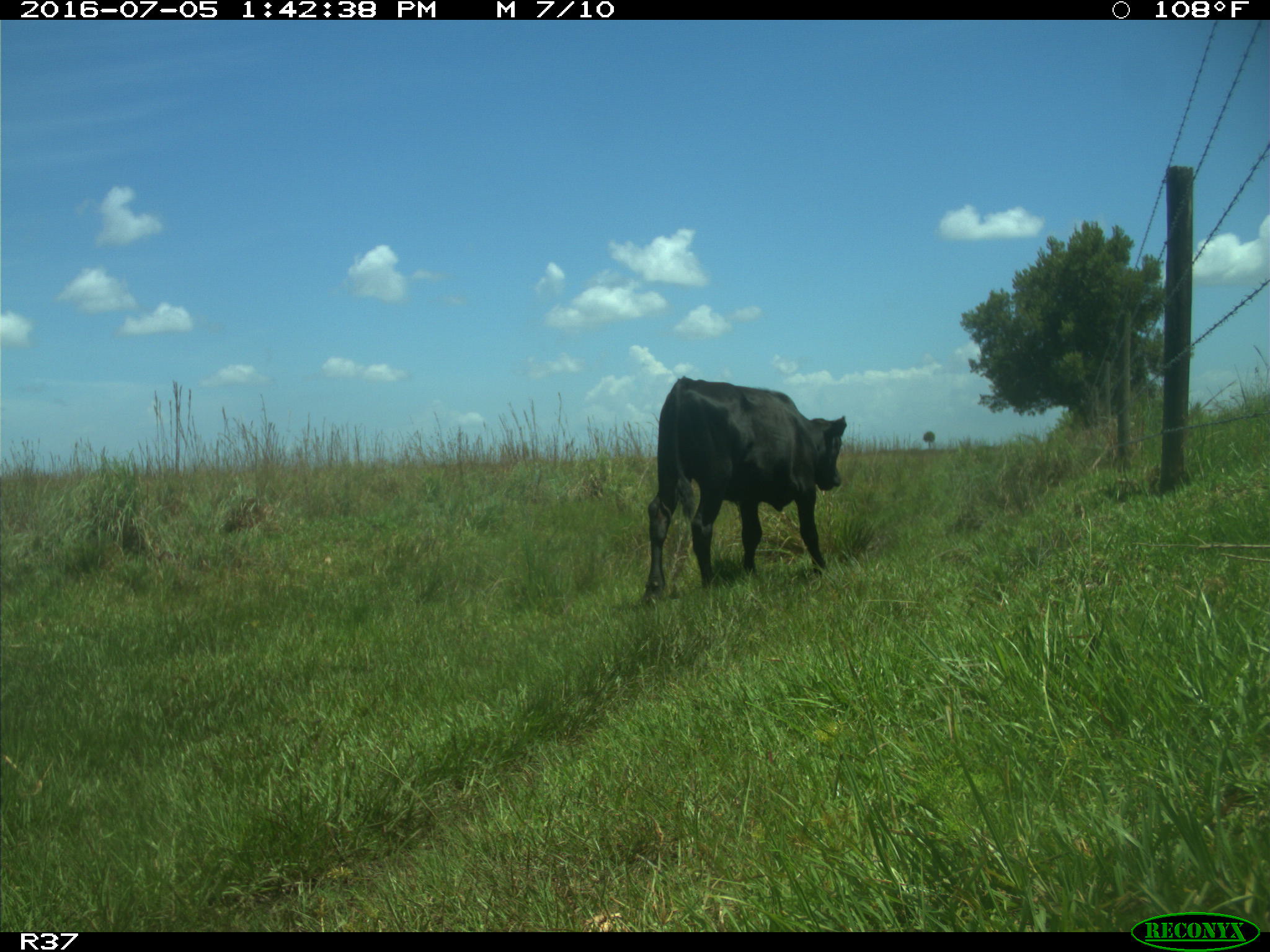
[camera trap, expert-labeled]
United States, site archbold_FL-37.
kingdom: Animalia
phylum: Chordata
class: Mammalia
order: Artiodactyla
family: Bovidae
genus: Bos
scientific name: Bos taurus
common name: domestic cow